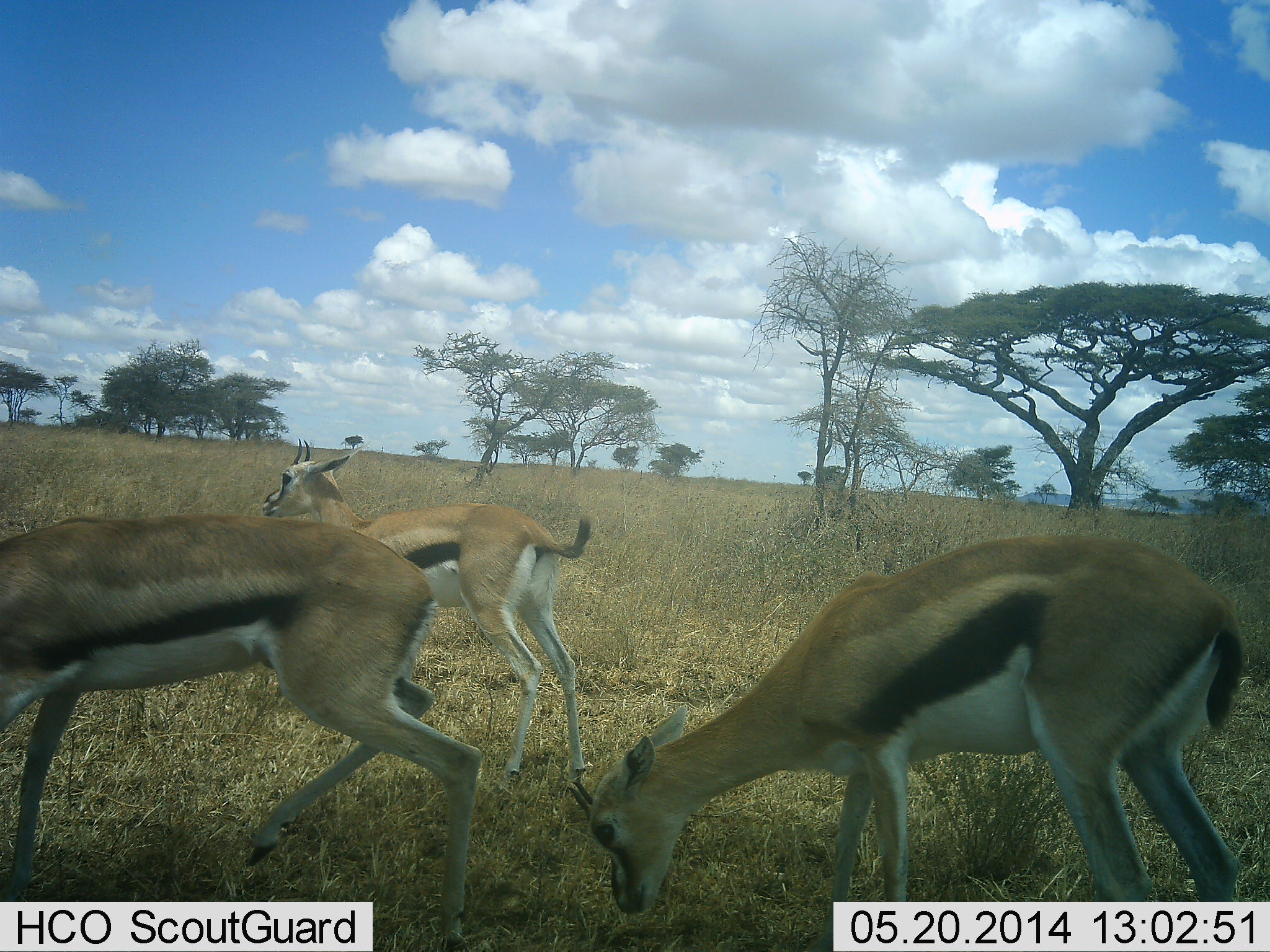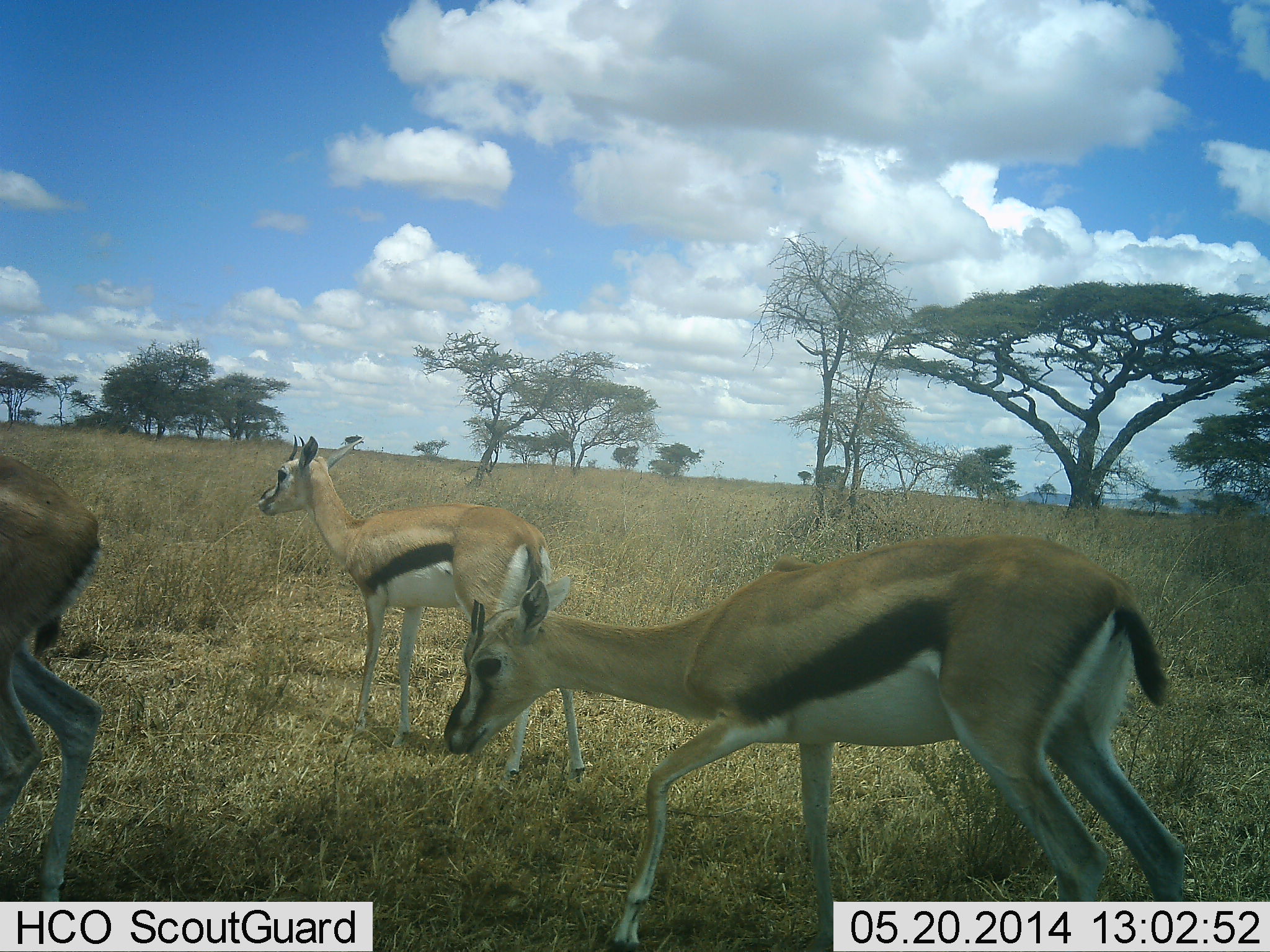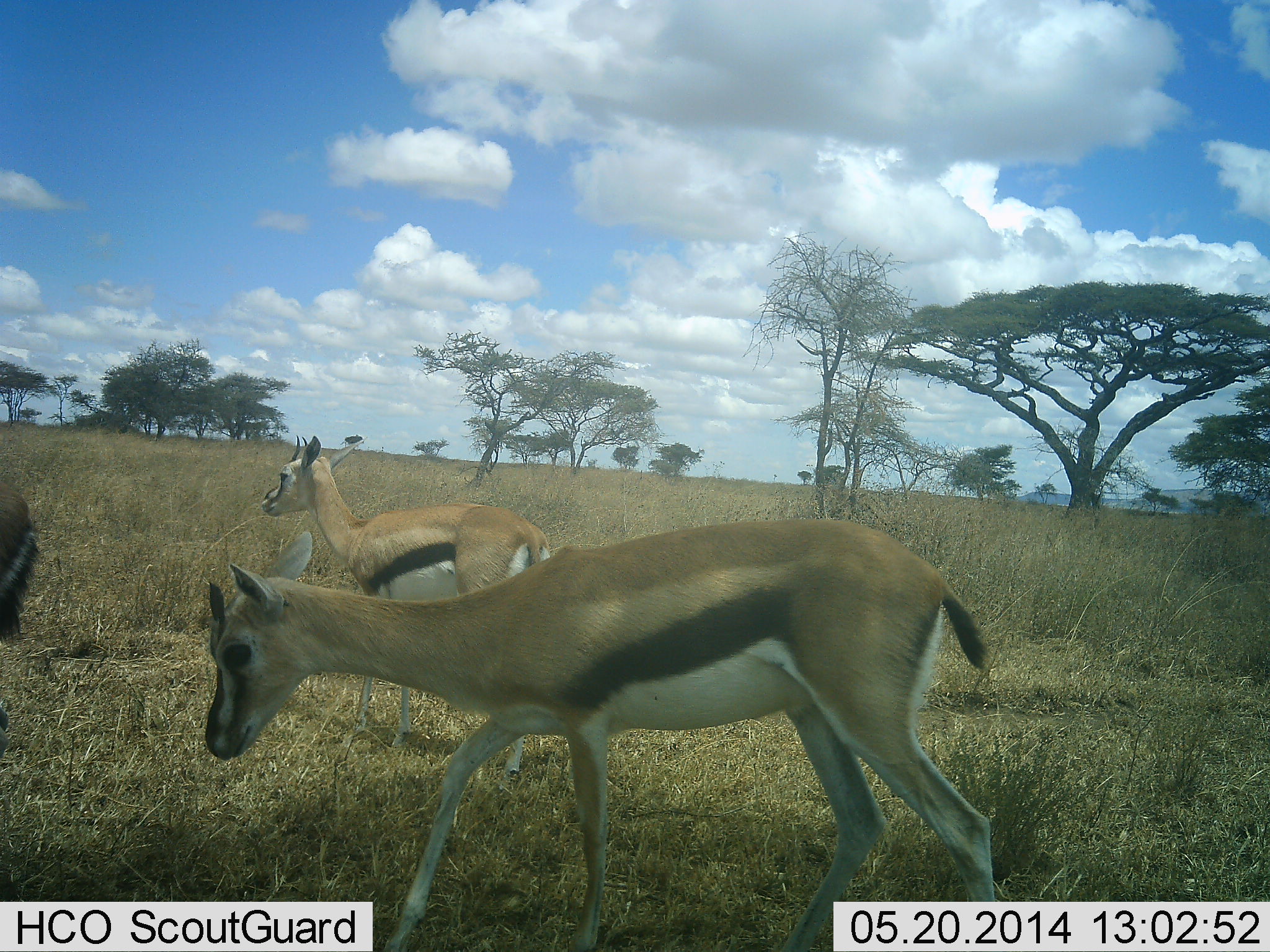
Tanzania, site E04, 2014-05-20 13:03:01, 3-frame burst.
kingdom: Animalia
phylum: Chordata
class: Mammalia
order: Artiodactyla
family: Bovidae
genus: Eudorcas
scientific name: Eudorcas thomsonii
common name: thomson's gazelle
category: gazellethomsons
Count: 3.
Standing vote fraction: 60%.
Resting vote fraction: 0%.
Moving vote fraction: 80%.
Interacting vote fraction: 0%.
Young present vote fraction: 0%.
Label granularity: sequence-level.